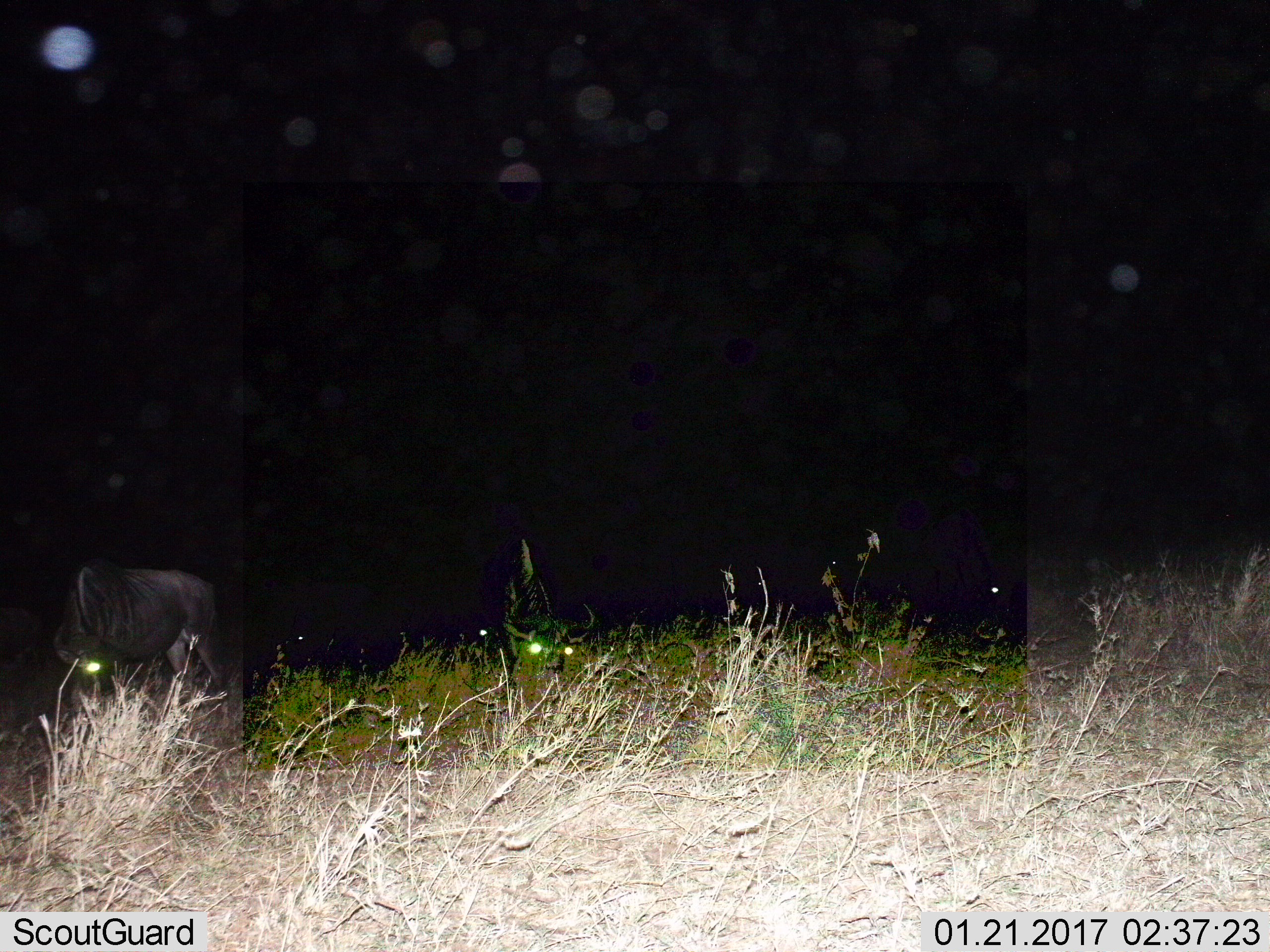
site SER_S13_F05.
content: unidentified animal